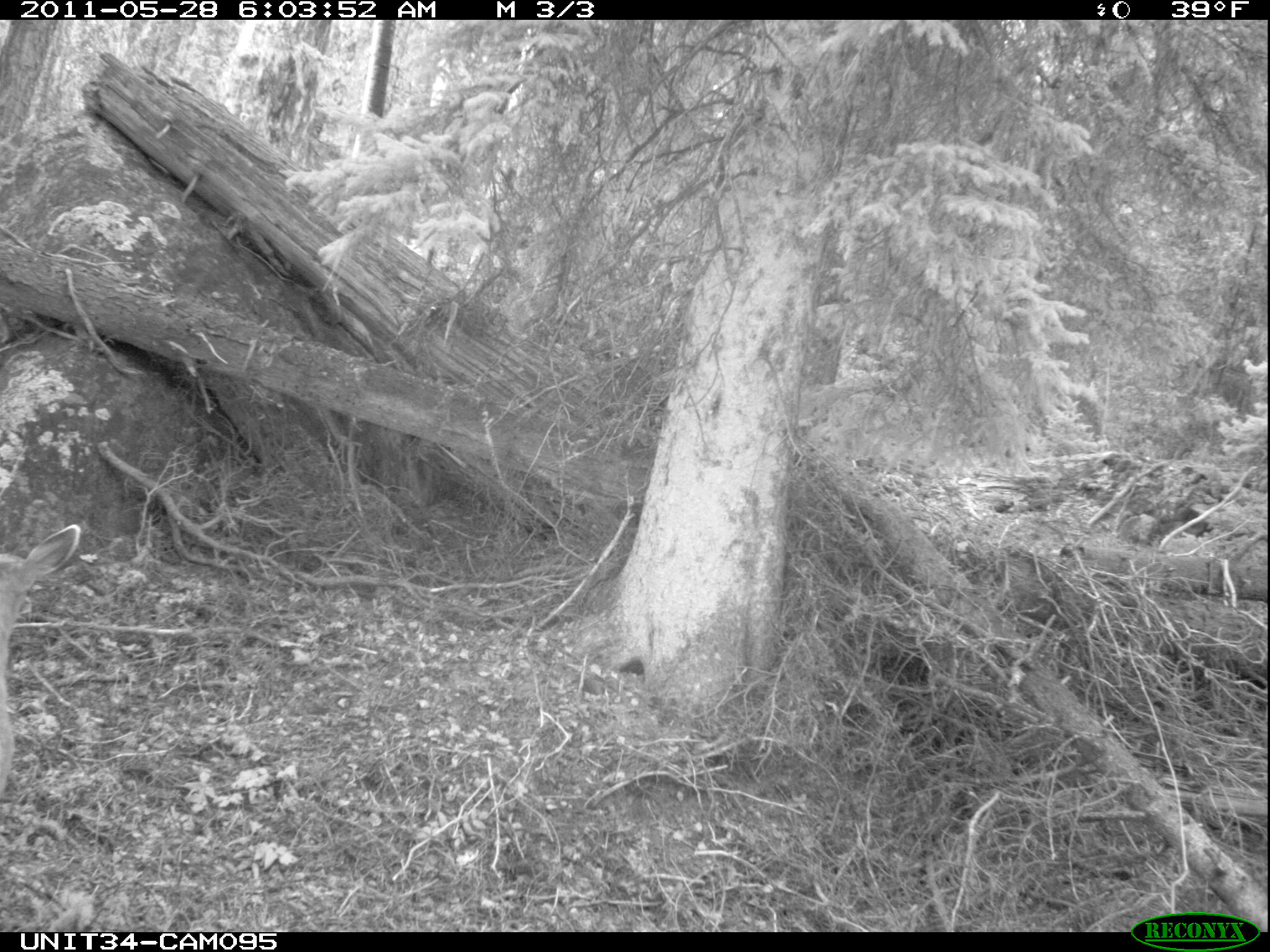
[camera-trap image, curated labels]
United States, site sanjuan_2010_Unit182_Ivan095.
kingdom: Animalia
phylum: Chordata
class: Mammalia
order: Artiodactyla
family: Cervidae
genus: Odocoileus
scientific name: Odocoileus hemionus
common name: mule deer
Odocoileus hemionus (mule deer).